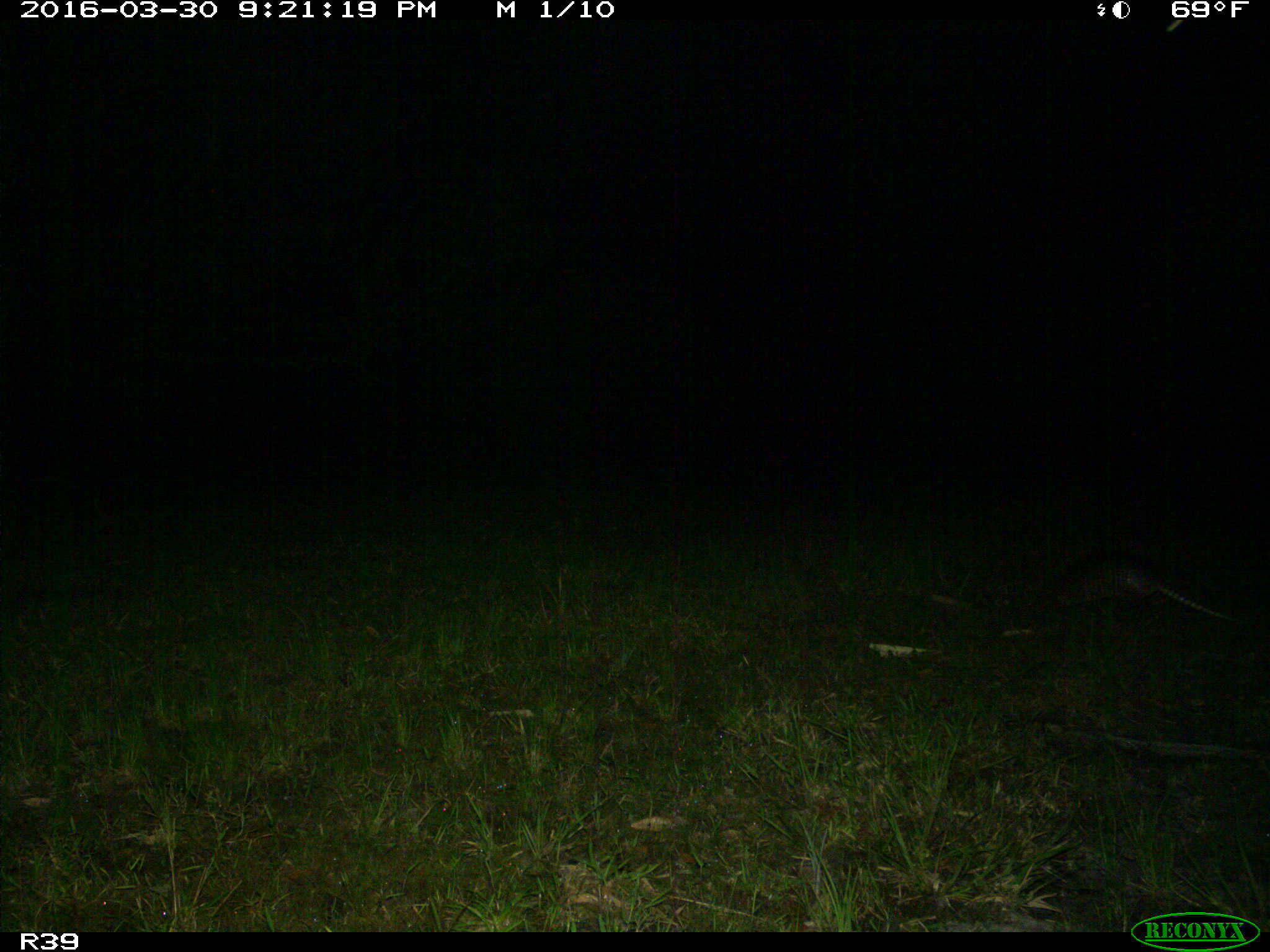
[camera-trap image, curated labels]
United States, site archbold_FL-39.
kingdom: Animalia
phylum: Chordata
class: Mammalia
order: Cingulata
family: Dasypodidae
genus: Dasypus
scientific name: Dasypus novemcinctus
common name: nine-banded armadillo